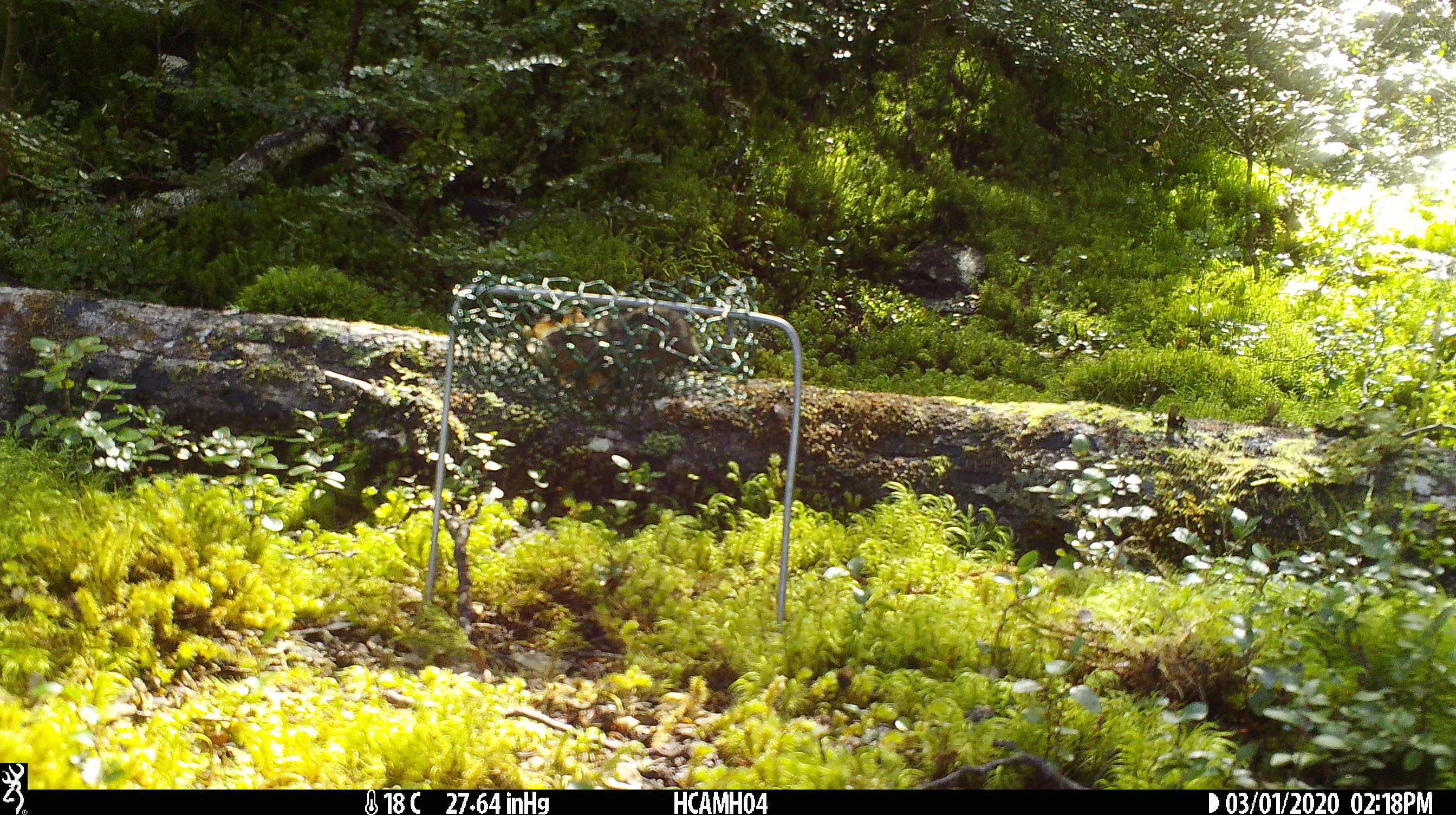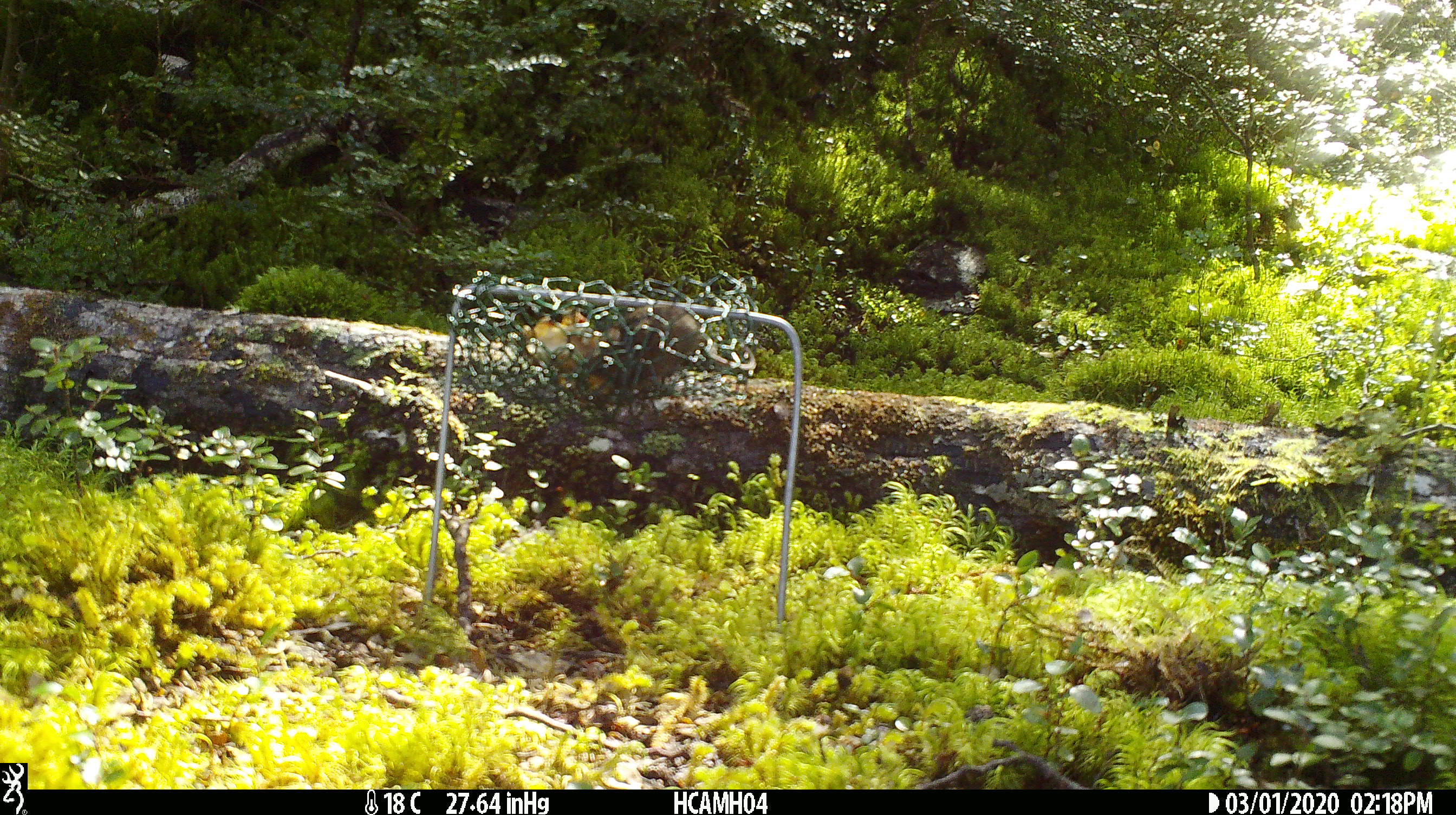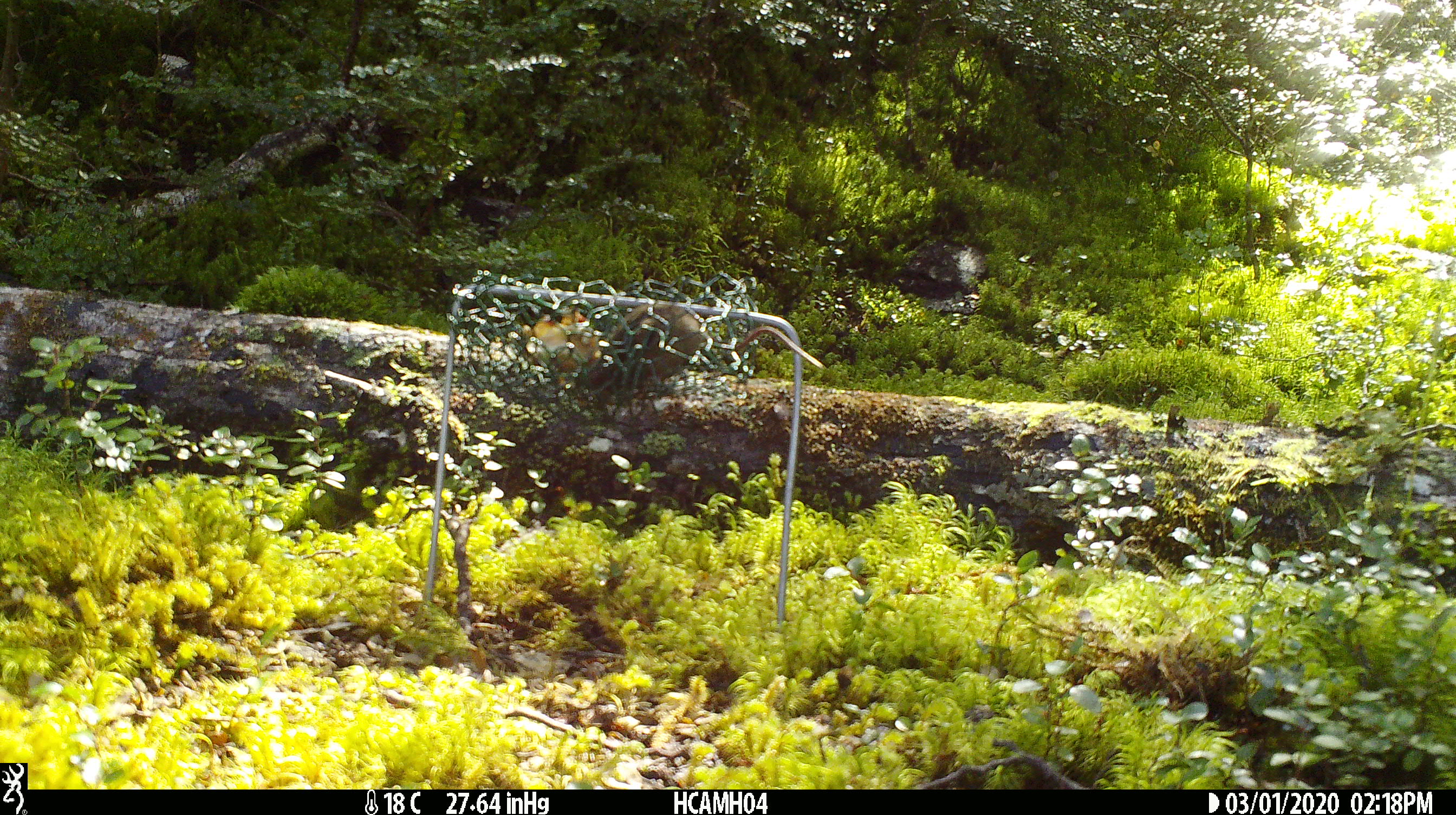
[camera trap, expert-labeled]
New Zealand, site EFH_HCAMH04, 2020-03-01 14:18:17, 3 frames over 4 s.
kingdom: Animalia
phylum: Chordata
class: Mammalia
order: Rodentia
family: Muridae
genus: Mus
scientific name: Mus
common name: mouse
Mouse (Mus).